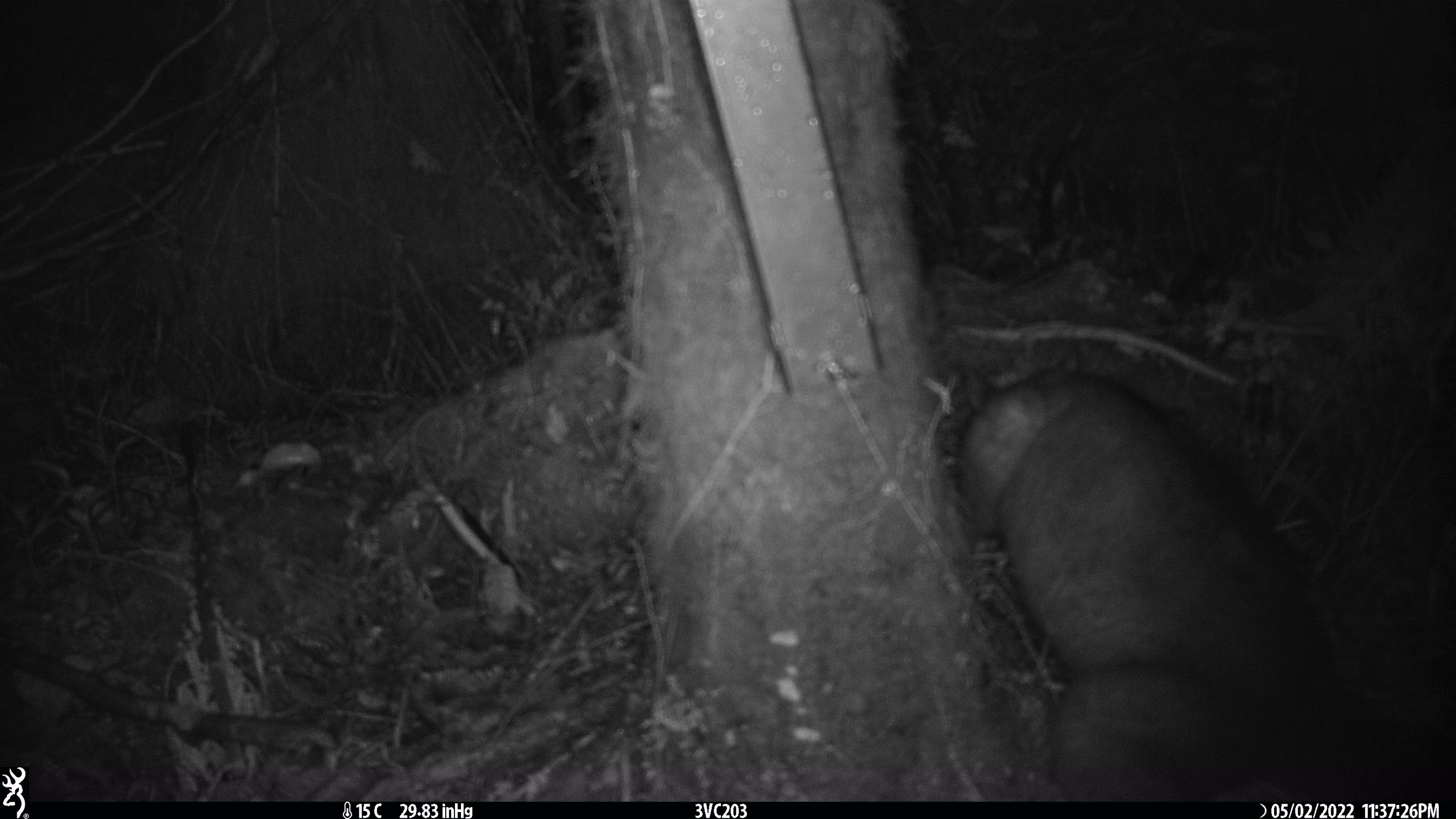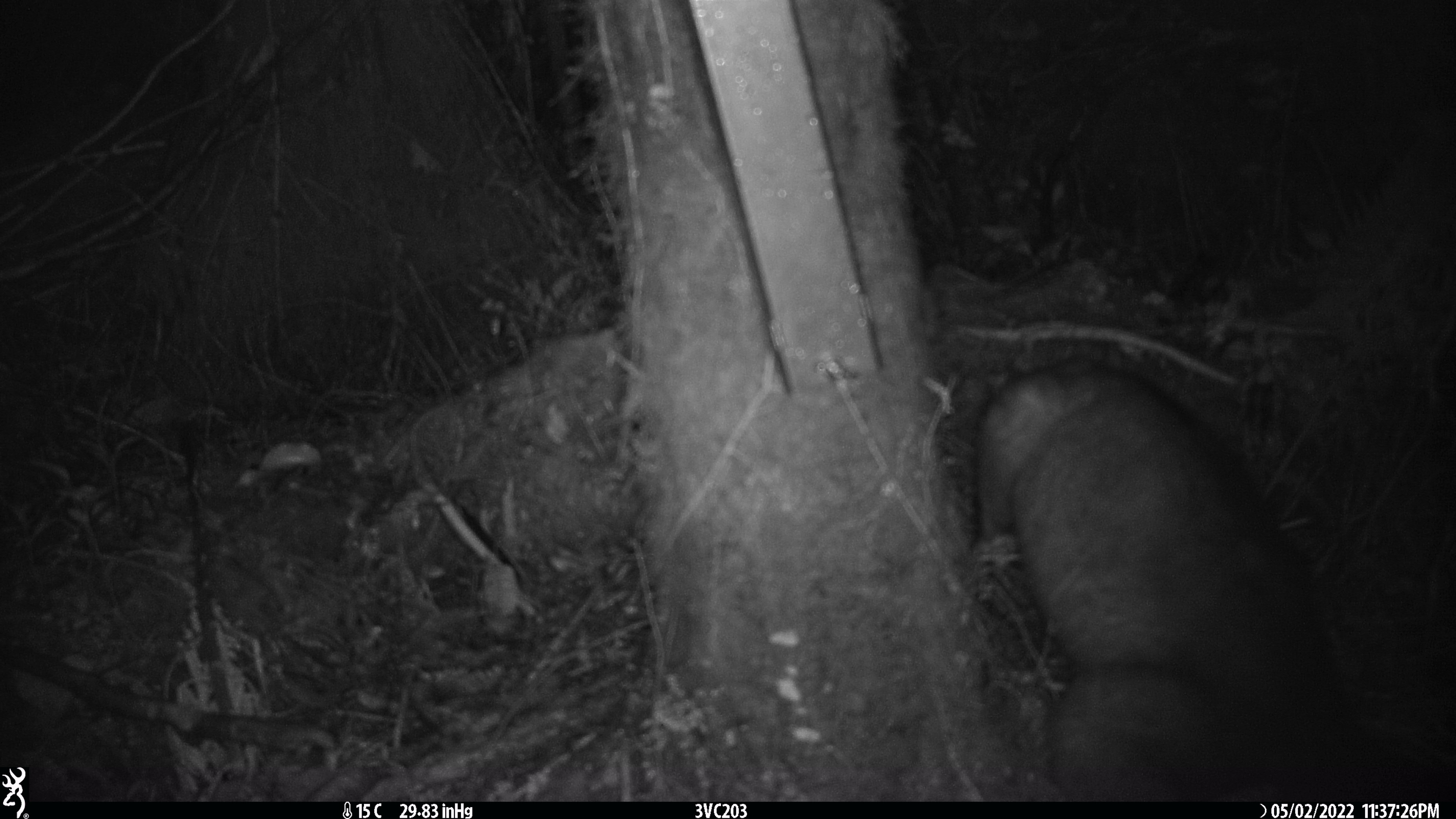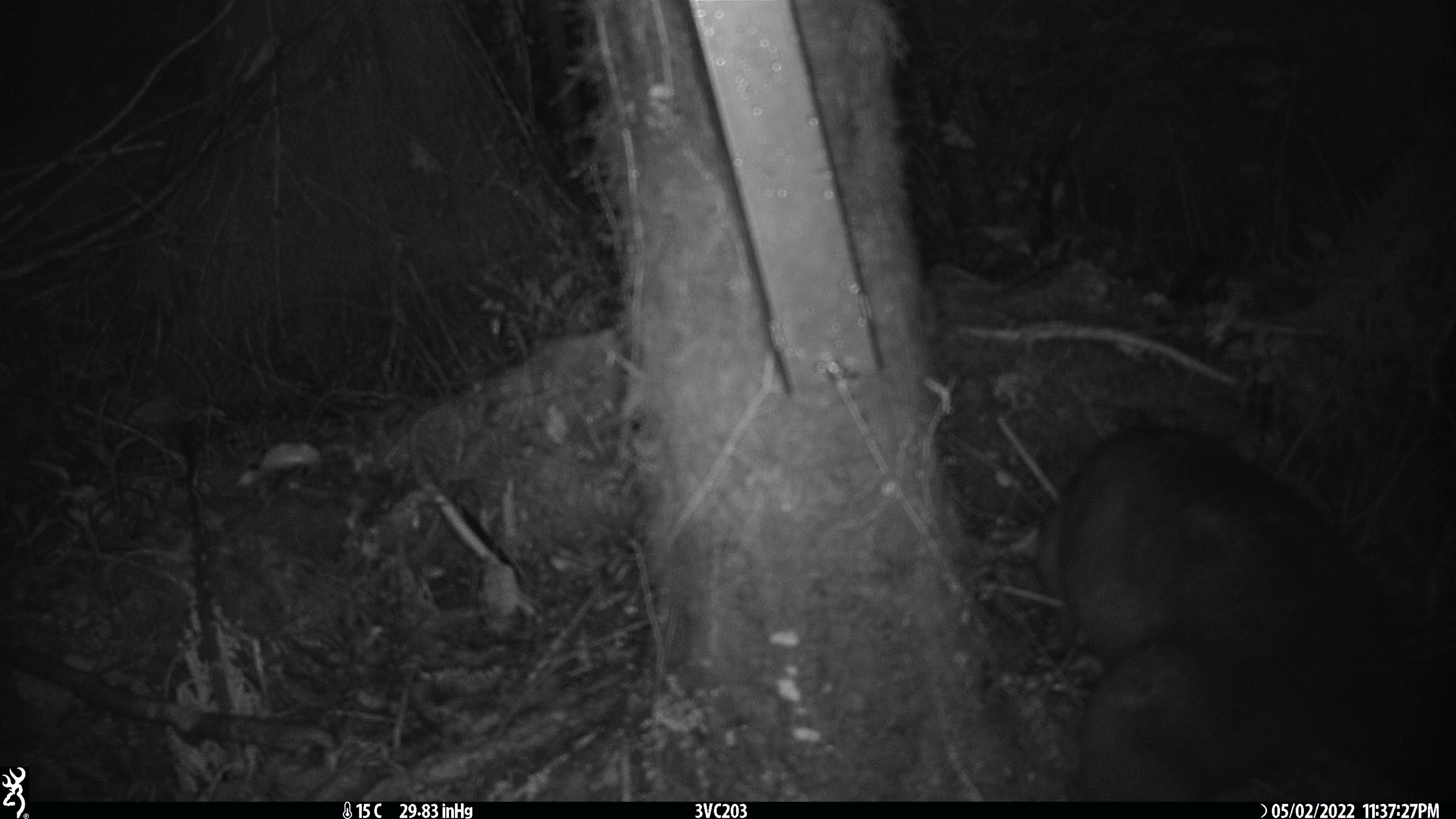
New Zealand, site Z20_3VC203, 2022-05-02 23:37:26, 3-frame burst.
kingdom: Animalia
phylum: Chordata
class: Mammalia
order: Diprotodontia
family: Phalangeridae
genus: Trichosurus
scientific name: Trichosurus vulpecula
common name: common brushtail possum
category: possum